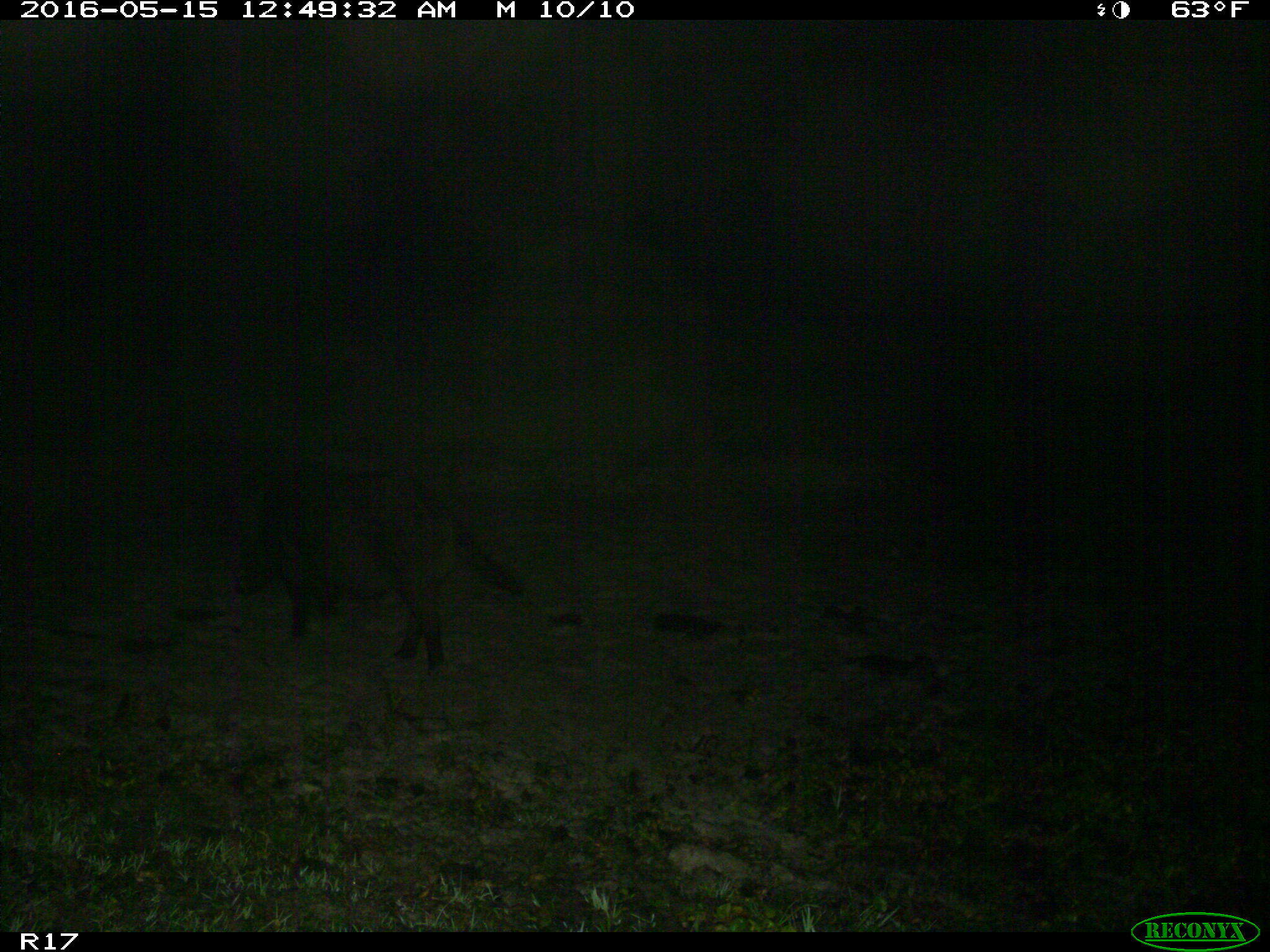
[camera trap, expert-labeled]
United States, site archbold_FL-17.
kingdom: Animalia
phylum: Chordata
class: Mammalia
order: Artiodactyla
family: Suidae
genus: Sus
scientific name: Sus scrofa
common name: wild boar